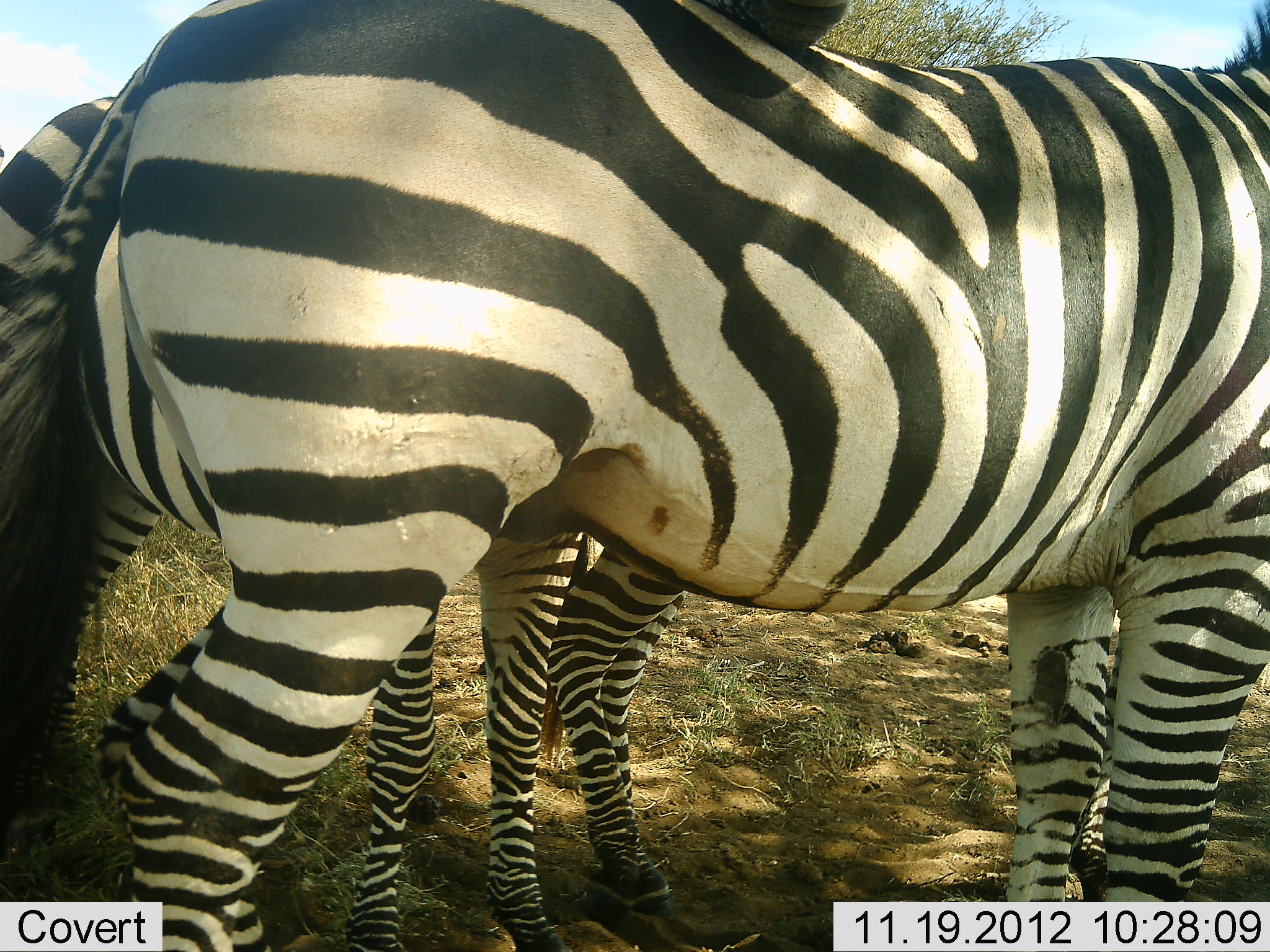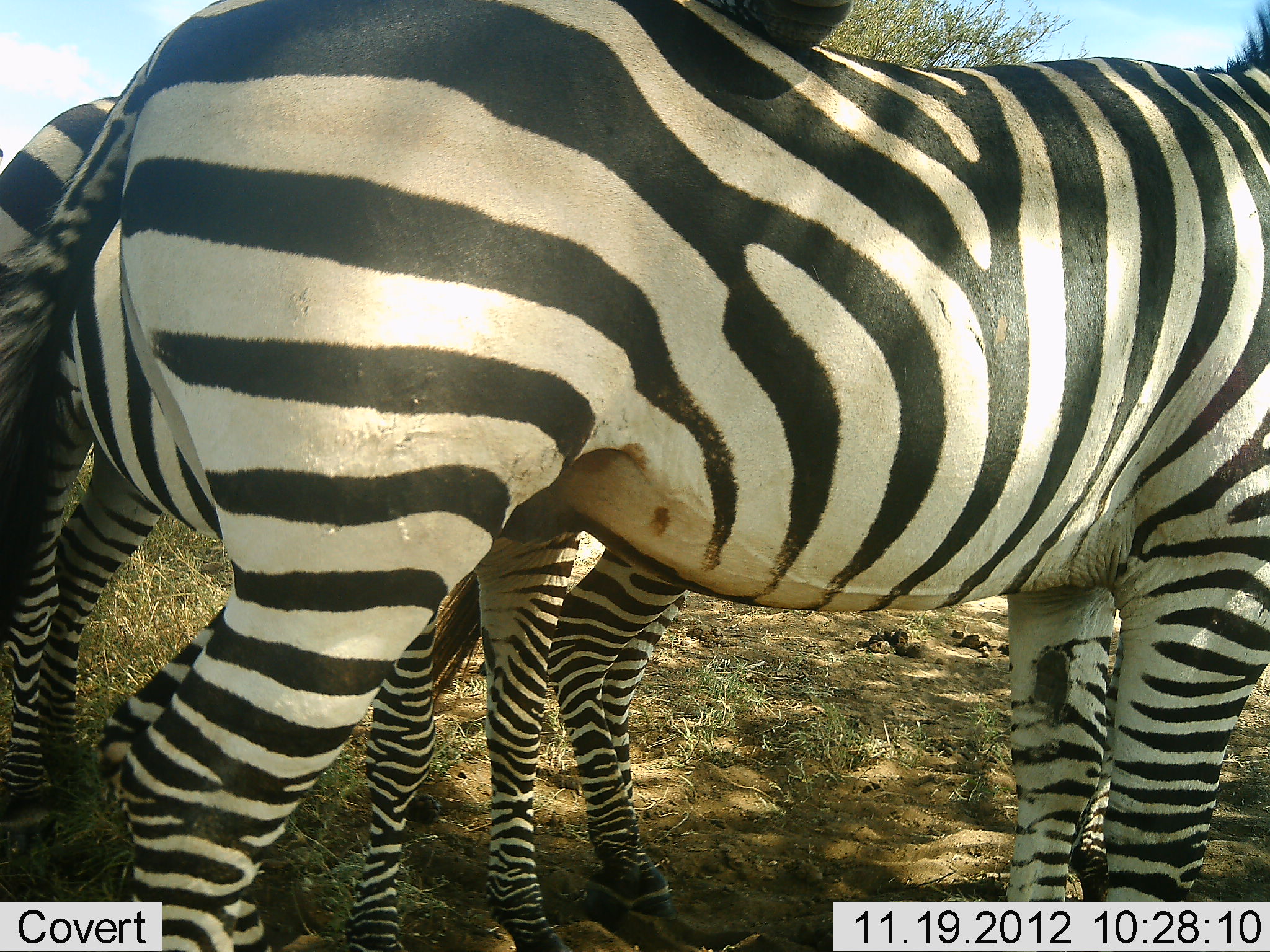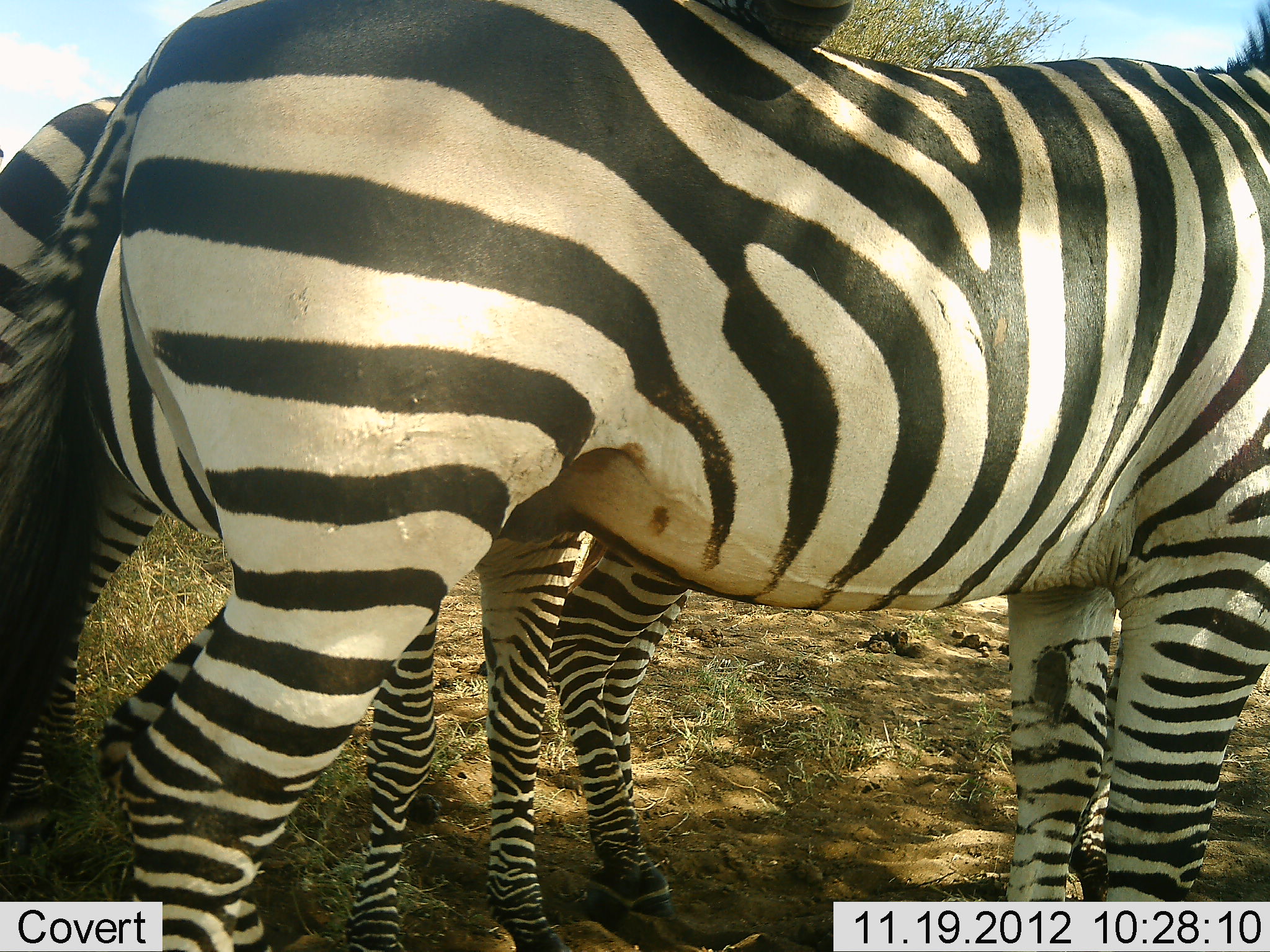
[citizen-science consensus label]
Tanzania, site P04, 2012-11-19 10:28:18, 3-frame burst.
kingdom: Animalia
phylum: Chordata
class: Mammalia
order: Perissodactyla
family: Equidae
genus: Equus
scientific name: Equus quagga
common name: plains zebra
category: zebra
Zebra (plains zebra) (Equus quagga), count 3. Behavior (volunteer vote fractions): standing 90%, resting 10%, moving 10%, interacting 30%. Young present (vote fraction): 10%. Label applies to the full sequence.